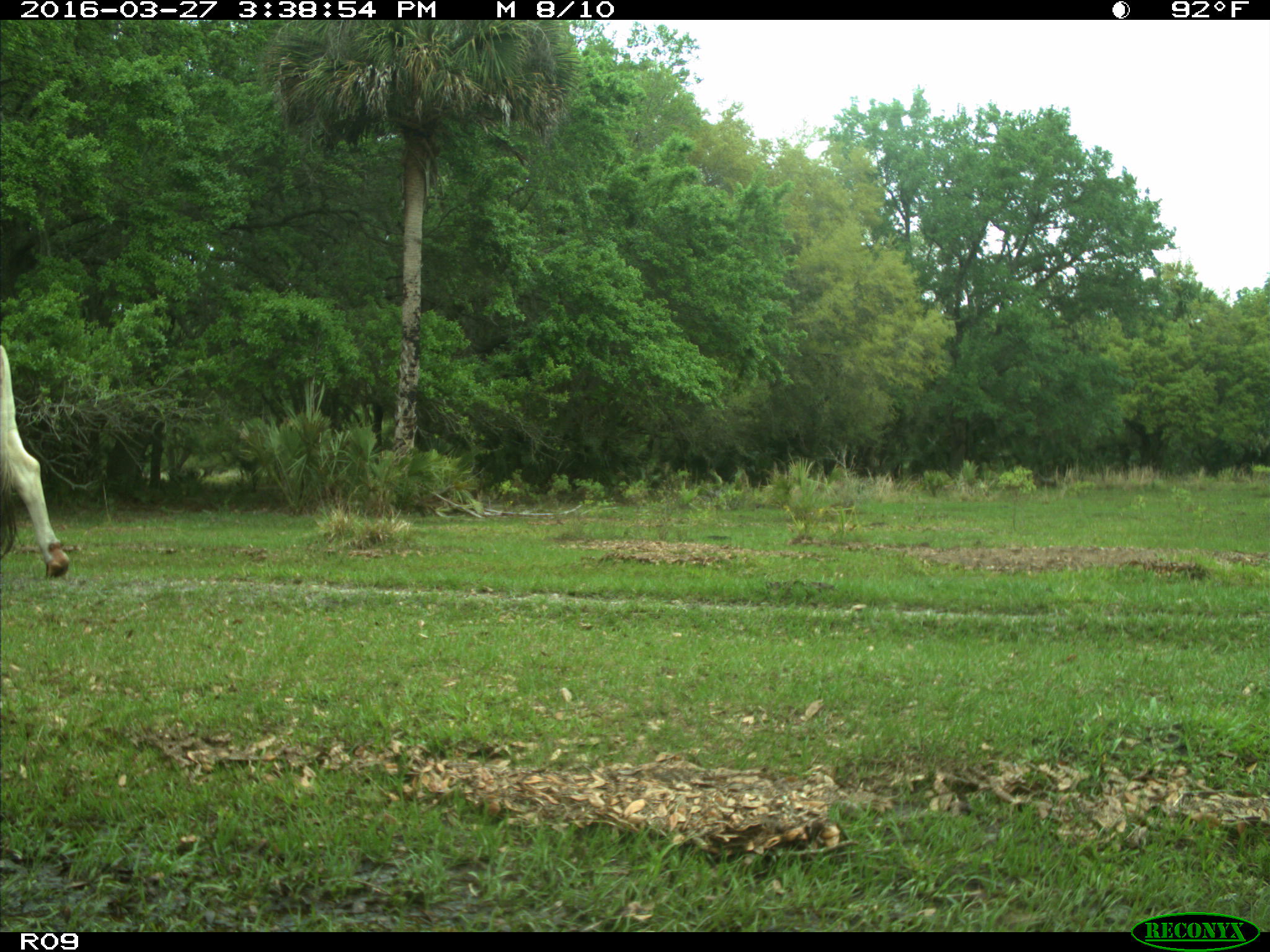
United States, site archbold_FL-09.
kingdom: Animalia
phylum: Chordata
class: Mammalia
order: Artiodactyla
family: Bovidae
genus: Bos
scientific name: Bos taurus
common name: domestic cow